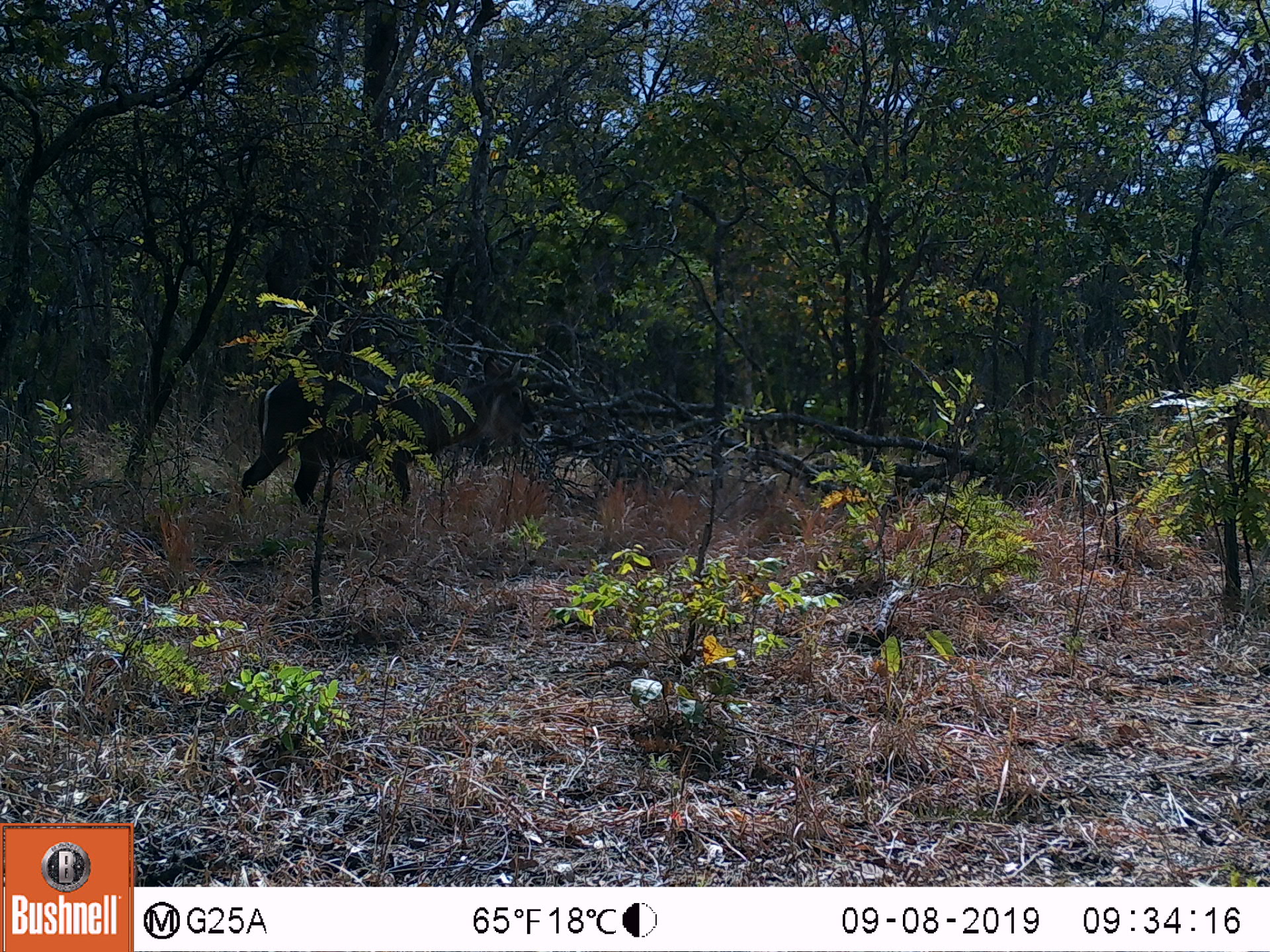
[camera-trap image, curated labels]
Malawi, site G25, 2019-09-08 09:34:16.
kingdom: Animalia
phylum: Chordata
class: Mammalia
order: Artiodactyla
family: Bovidae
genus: Kobus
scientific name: Kobus ellipsiprymnus ellipsiprymnus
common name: common waterbuck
Common waterbuck (Kobus ellipsiprymnus ellipsiprymnus), count 1.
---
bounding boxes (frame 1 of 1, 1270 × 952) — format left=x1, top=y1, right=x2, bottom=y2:
common waterbuck: left=238, top=349, right=529, bottom=509